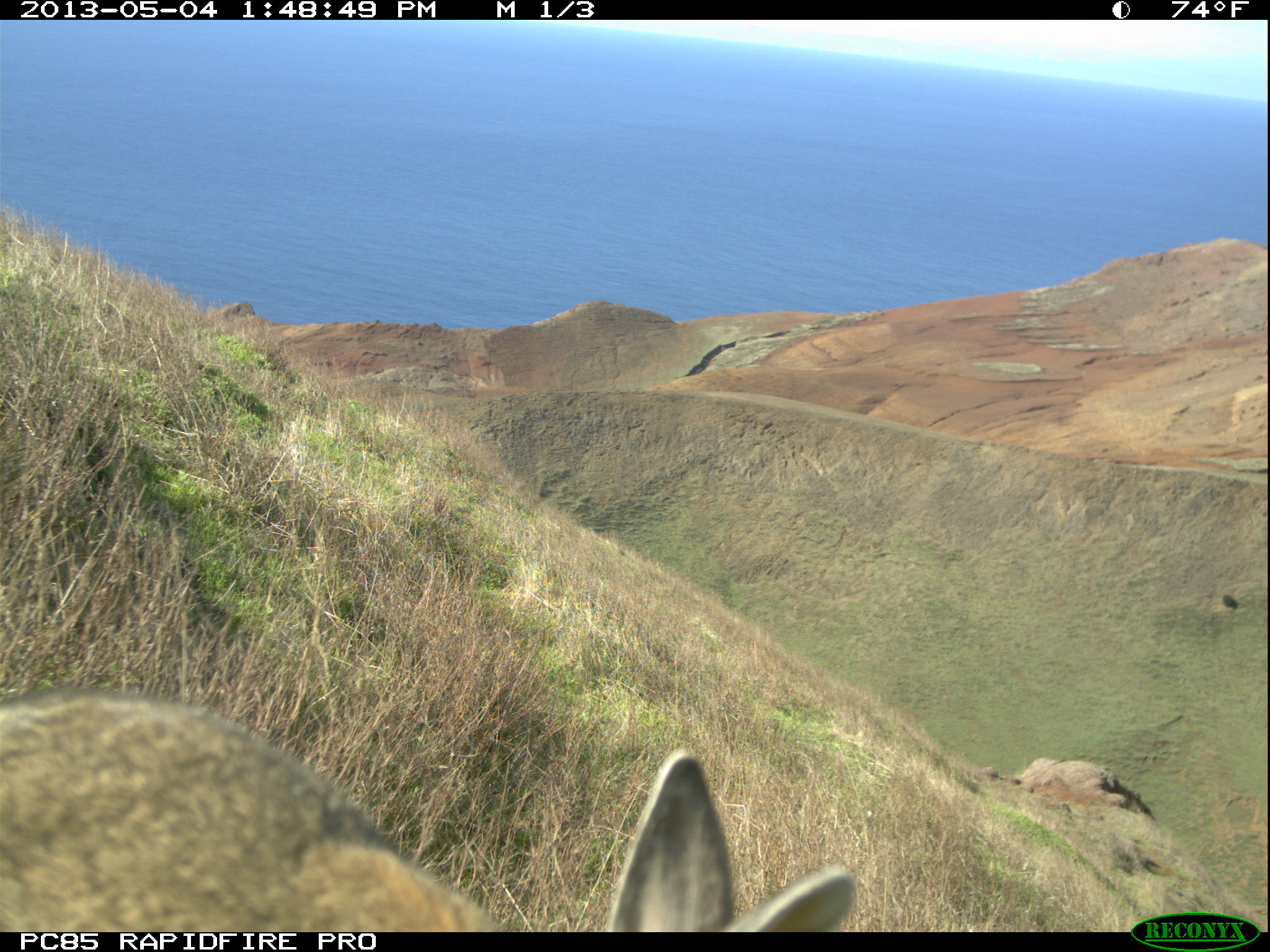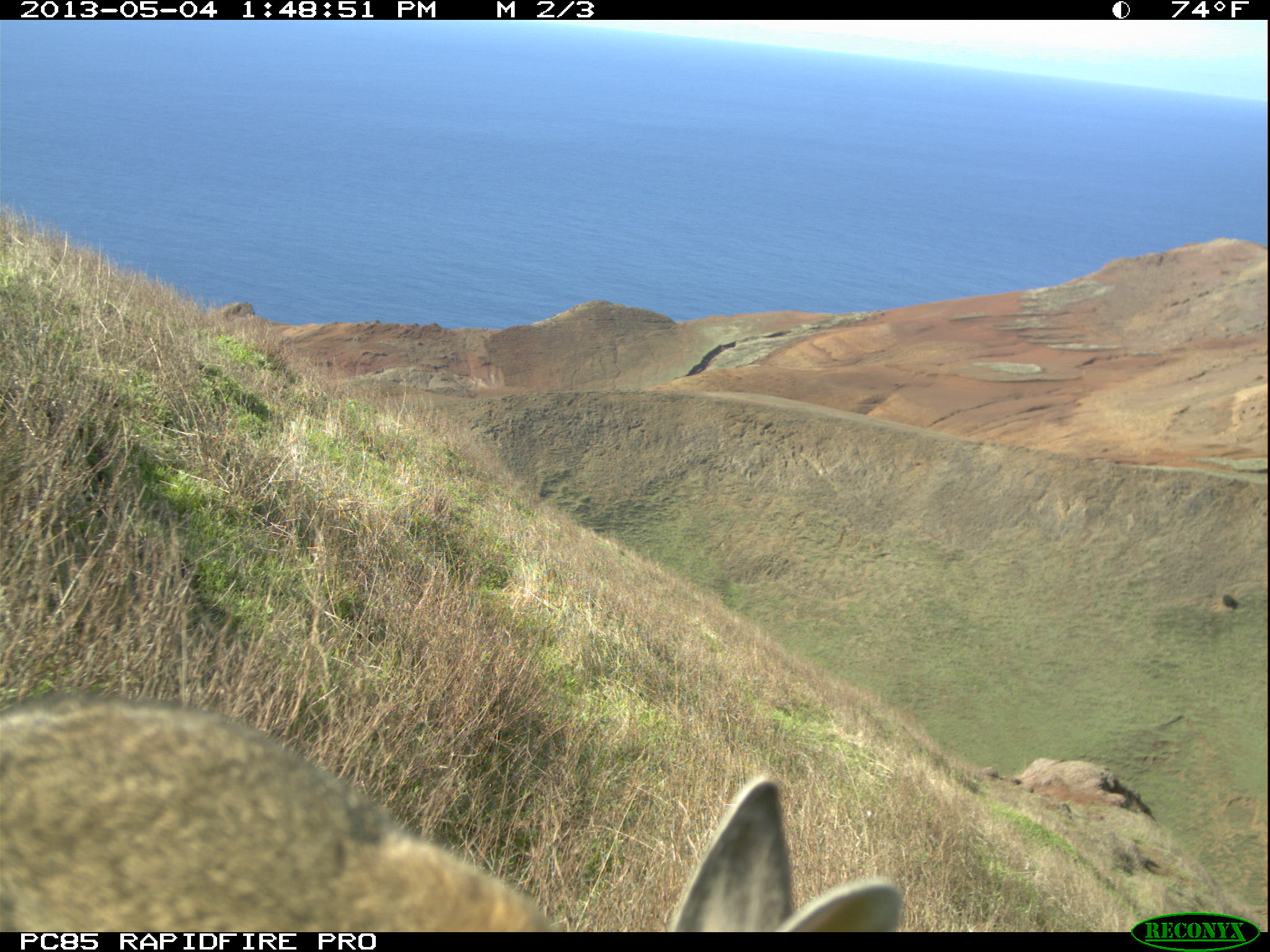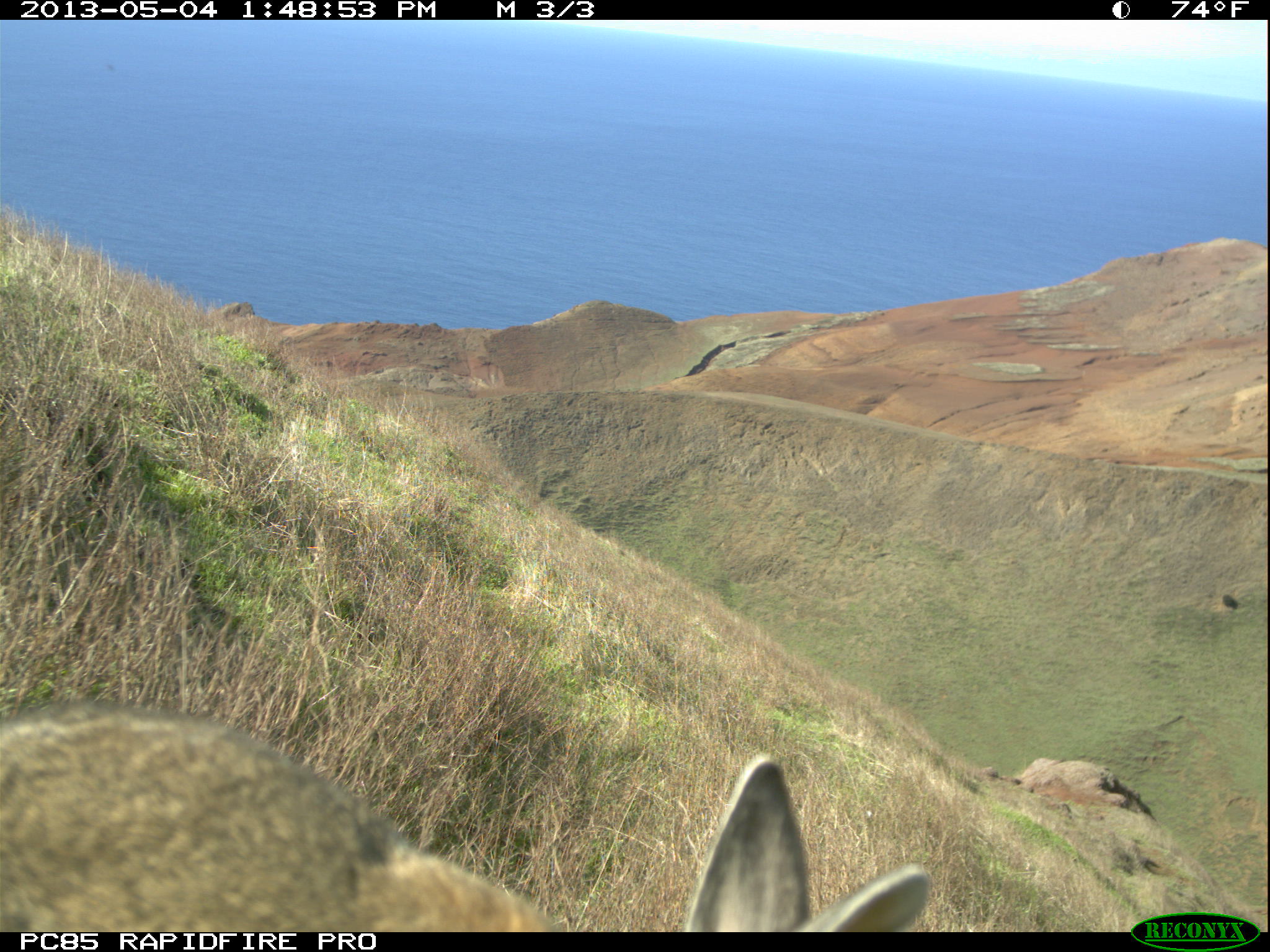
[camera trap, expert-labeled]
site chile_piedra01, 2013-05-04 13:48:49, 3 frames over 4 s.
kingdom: Animalia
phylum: Chordata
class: Mammalia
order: Lagomorpha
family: Leporidae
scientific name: Leporidae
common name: rabbits and hares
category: rabbit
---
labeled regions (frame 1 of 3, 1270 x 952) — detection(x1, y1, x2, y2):
rabbit: detection(0, 684, 868, 931)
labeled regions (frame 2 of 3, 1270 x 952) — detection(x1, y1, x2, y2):
rabbit: detection(0, 686, 913, 929)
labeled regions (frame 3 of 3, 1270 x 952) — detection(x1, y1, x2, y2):
rabbit: detection(0, 695, 942, 930)